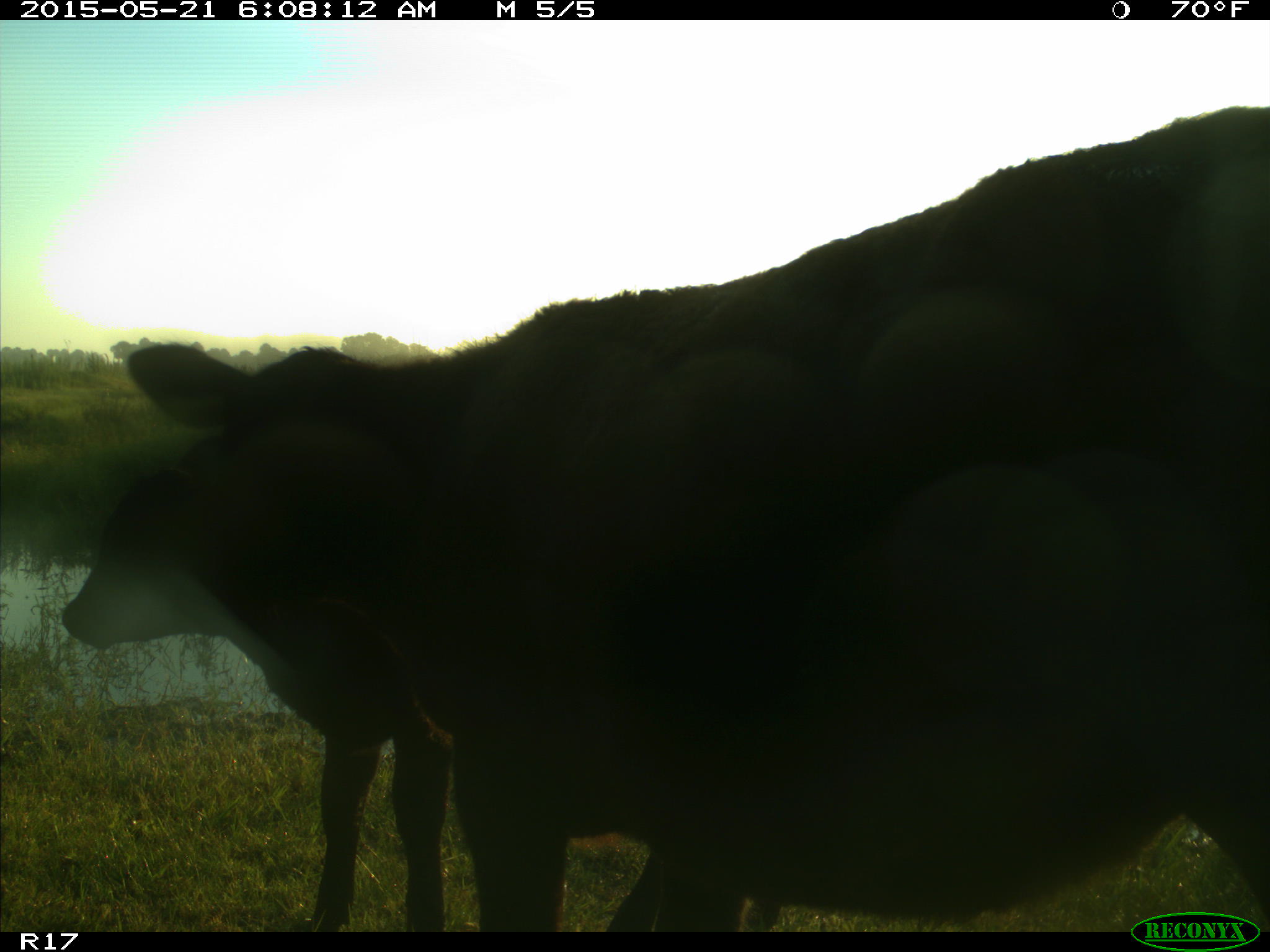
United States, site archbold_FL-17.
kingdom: Animalia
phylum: Chordata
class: Mammalia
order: Artiodactyla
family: Bovidae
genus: Bos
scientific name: Bos taurus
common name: domestic cow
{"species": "Bos taurus (domestic cow)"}